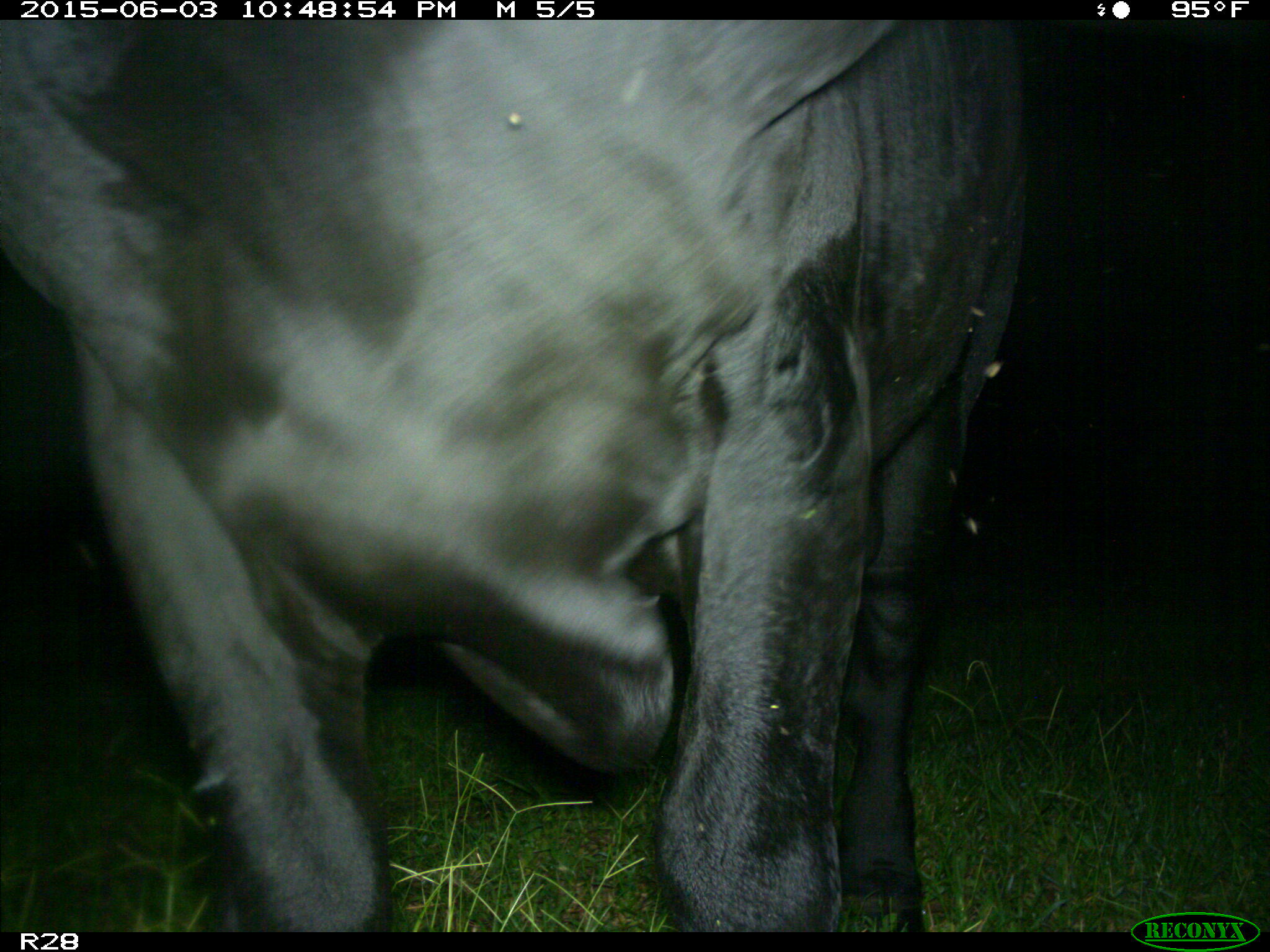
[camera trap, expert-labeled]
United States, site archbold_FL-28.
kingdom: Animalia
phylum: Chordata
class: Mammalia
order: Artiodactyla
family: Bovidae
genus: Bos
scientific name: Bos taurus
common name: domestic cow